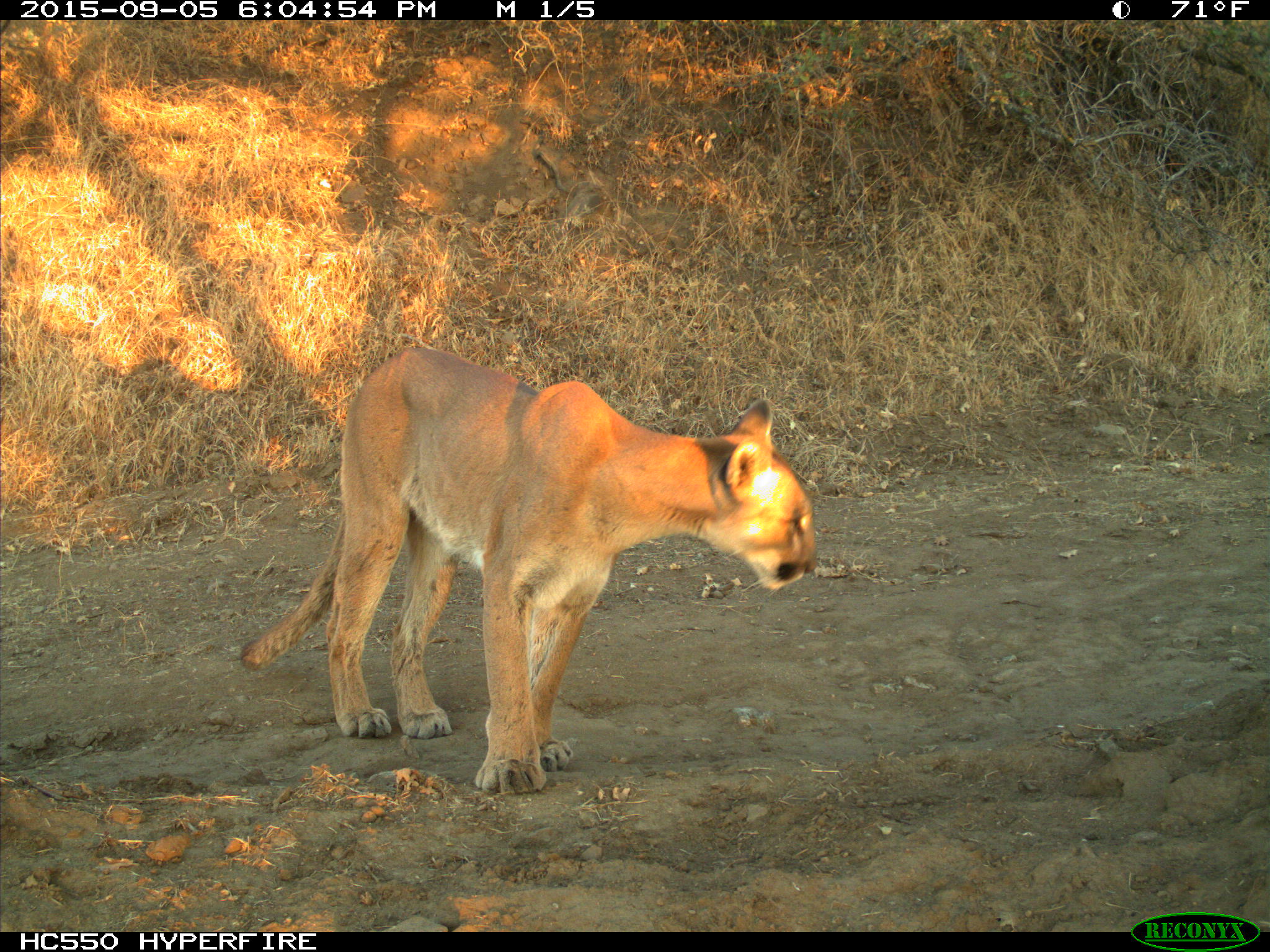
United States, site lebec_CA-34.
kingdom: Animalia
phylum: Chordata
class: Mammalia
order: Carnivora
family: Felidae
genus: Puma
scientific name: Puma concolor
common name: mountain lion